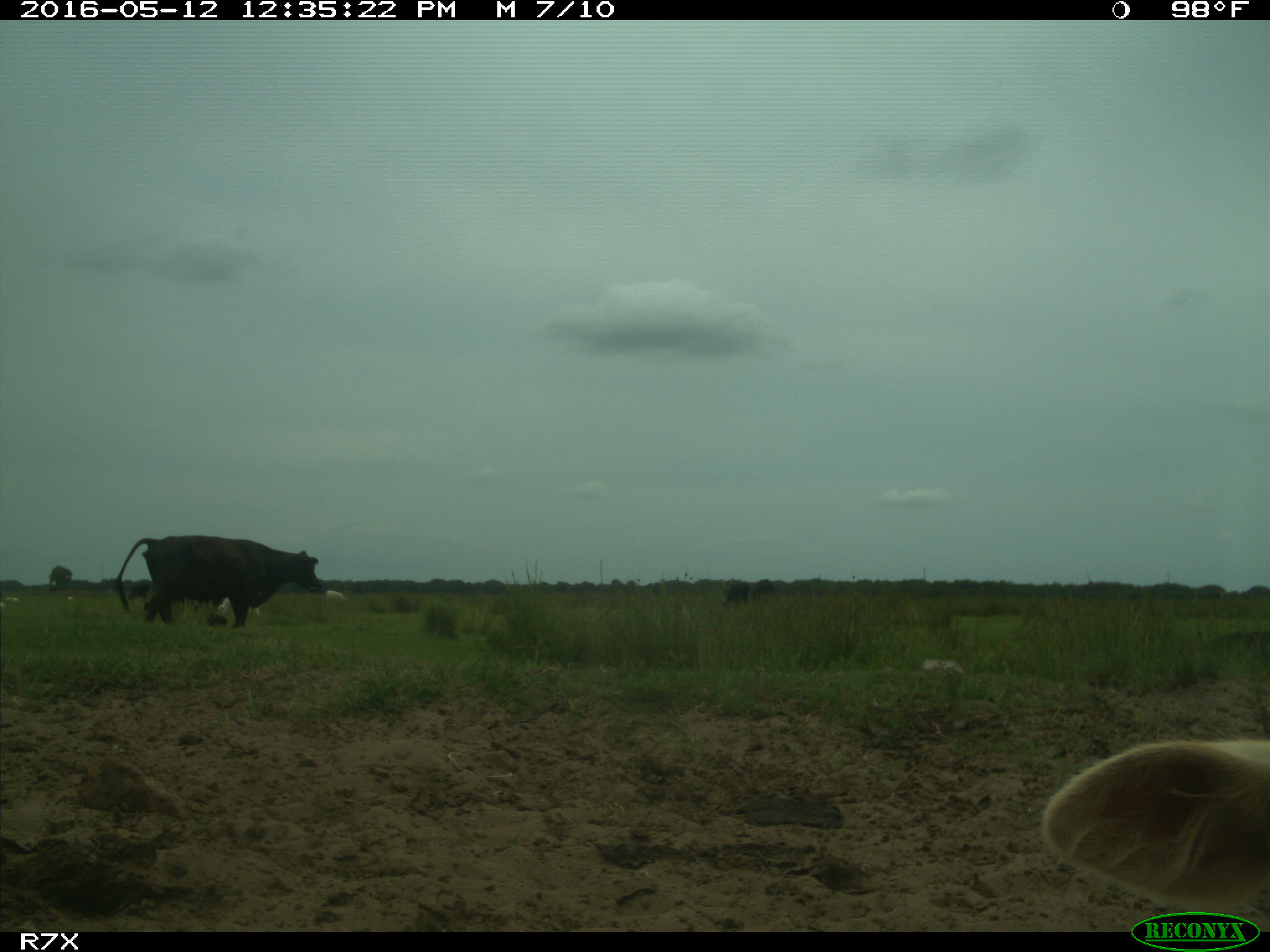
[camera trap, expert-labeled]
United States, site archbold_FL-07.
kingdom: Animalia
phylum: Chordata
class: Mammalia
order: Artiodactyla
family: Bovidae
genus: Bos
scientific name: Bos taurus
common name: domestic cow